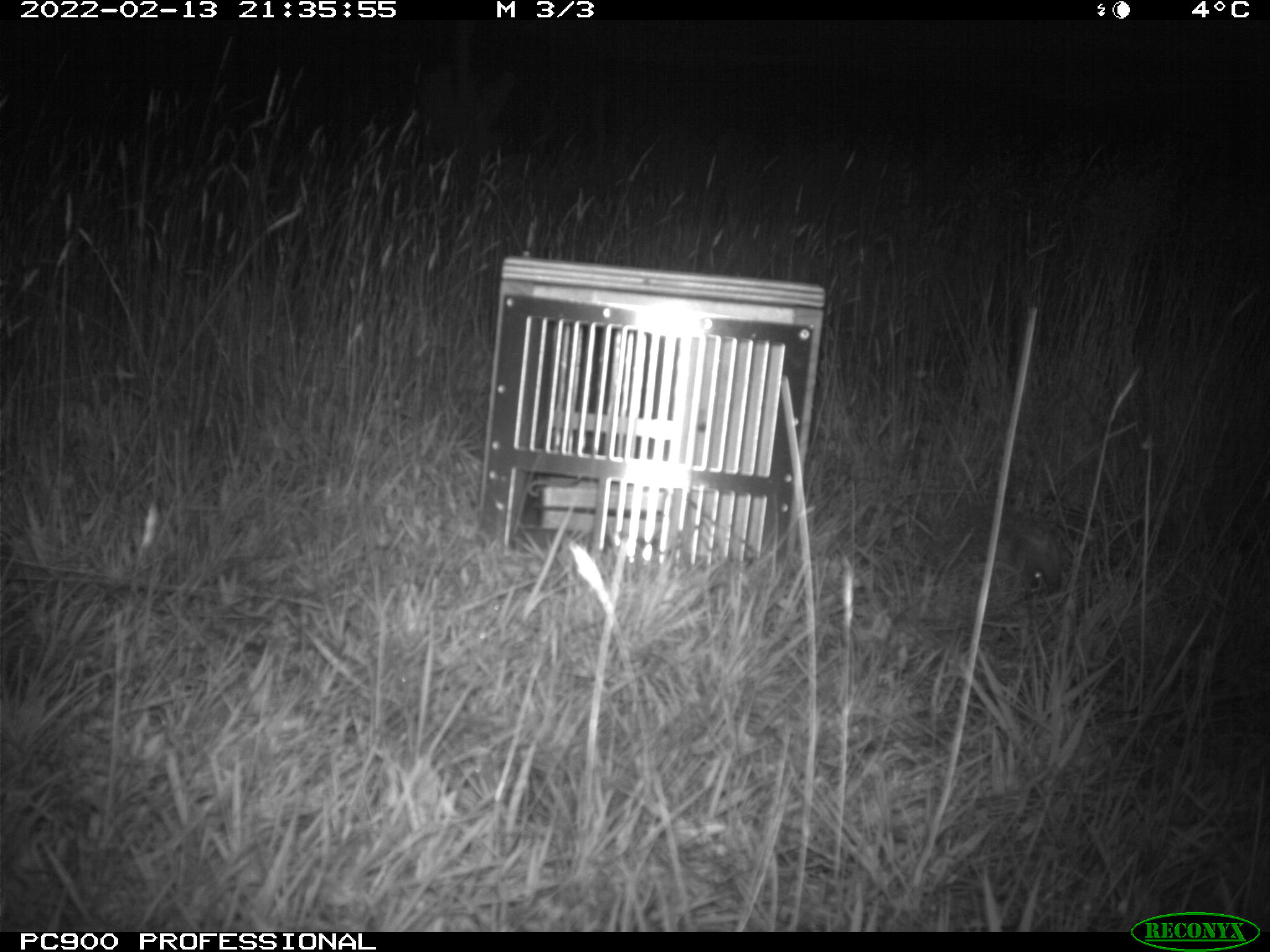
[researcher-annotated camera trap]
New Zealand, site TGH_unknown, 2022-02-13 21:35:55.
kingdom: Animalia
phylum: Chordata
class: Mammalia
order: Eulipotyphla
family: Erinaceidae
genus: Erinaceus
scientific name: Erinaceus europaeus europaeus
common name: european hedgehog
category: hedgehog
Hedgehog (european hedgehog) (Erinaceus europaeus europaeus).